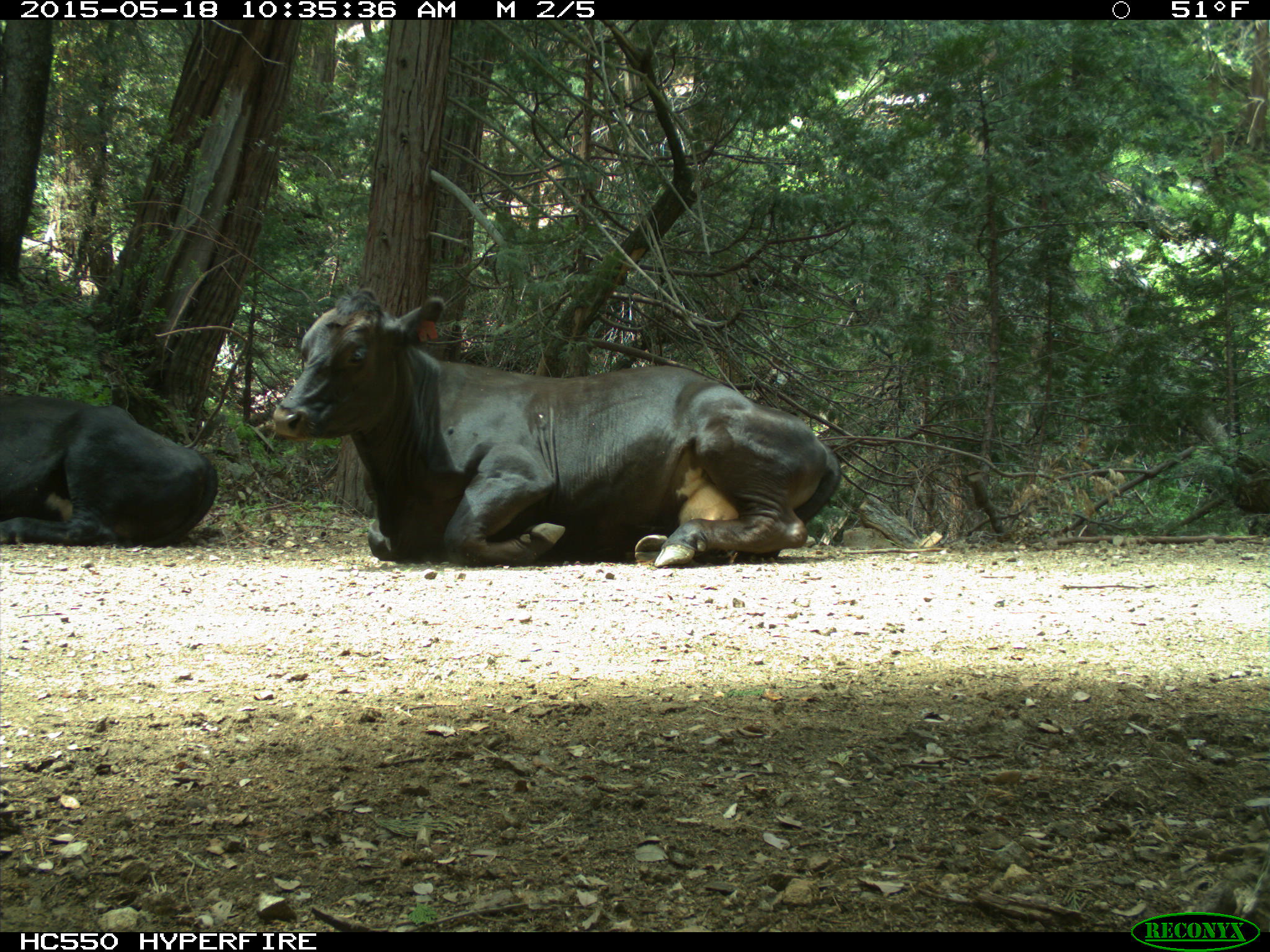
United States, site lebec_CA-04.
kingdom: Animalia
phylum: Chordata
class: Mammalia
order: Artiodactyla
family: Bovidae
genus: Bos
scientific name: Bos taurus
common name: domestic cow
Bos taurus (domestic cow).